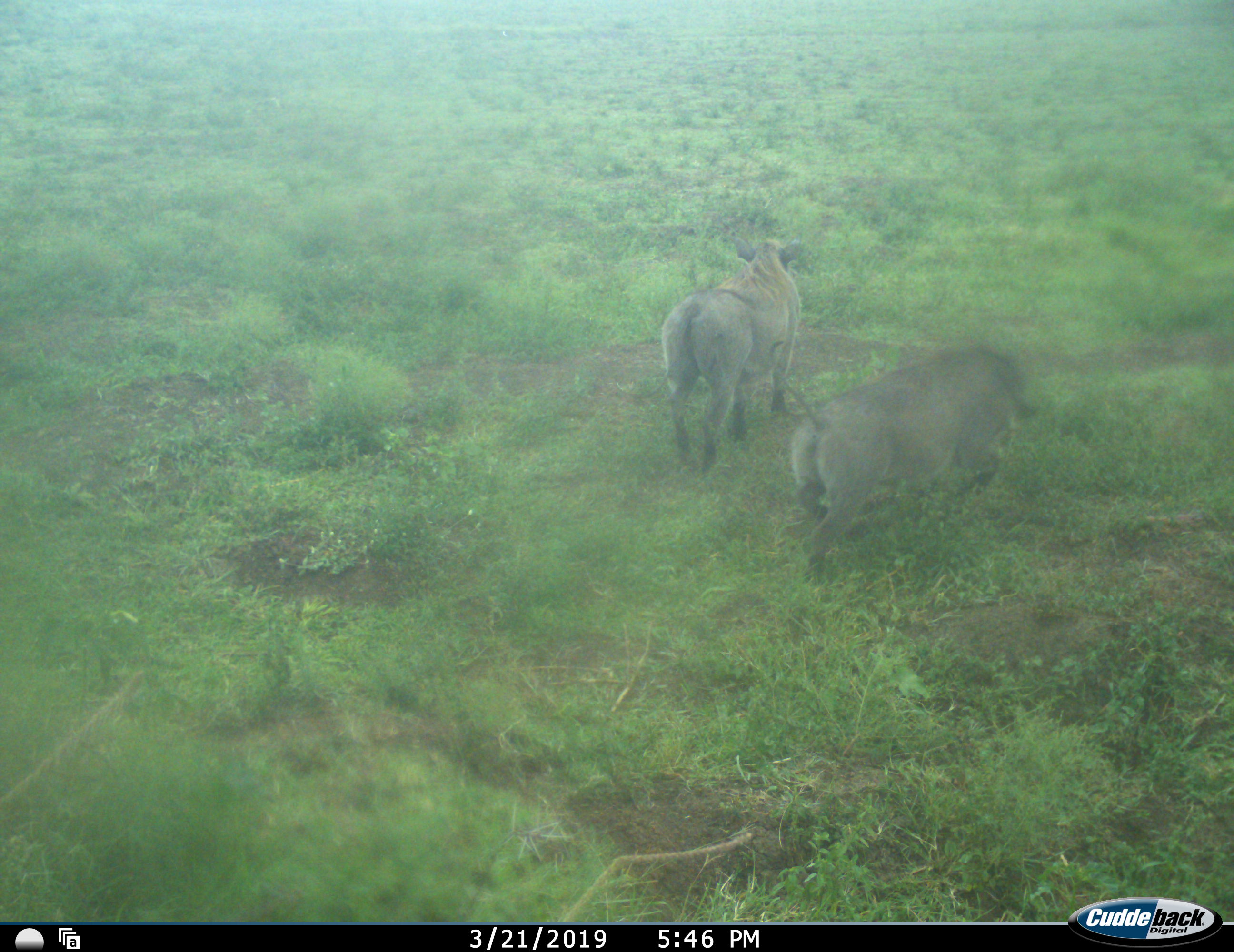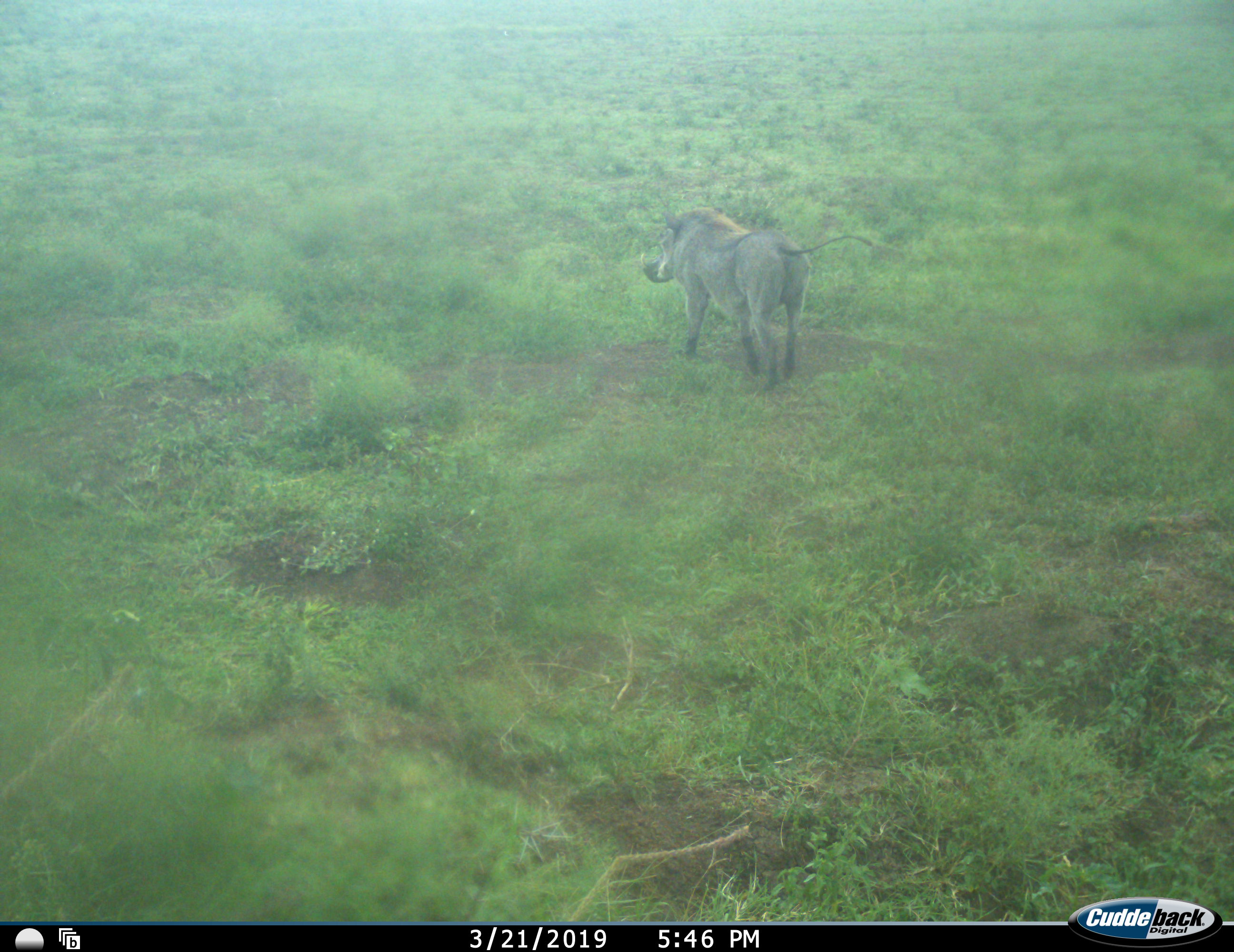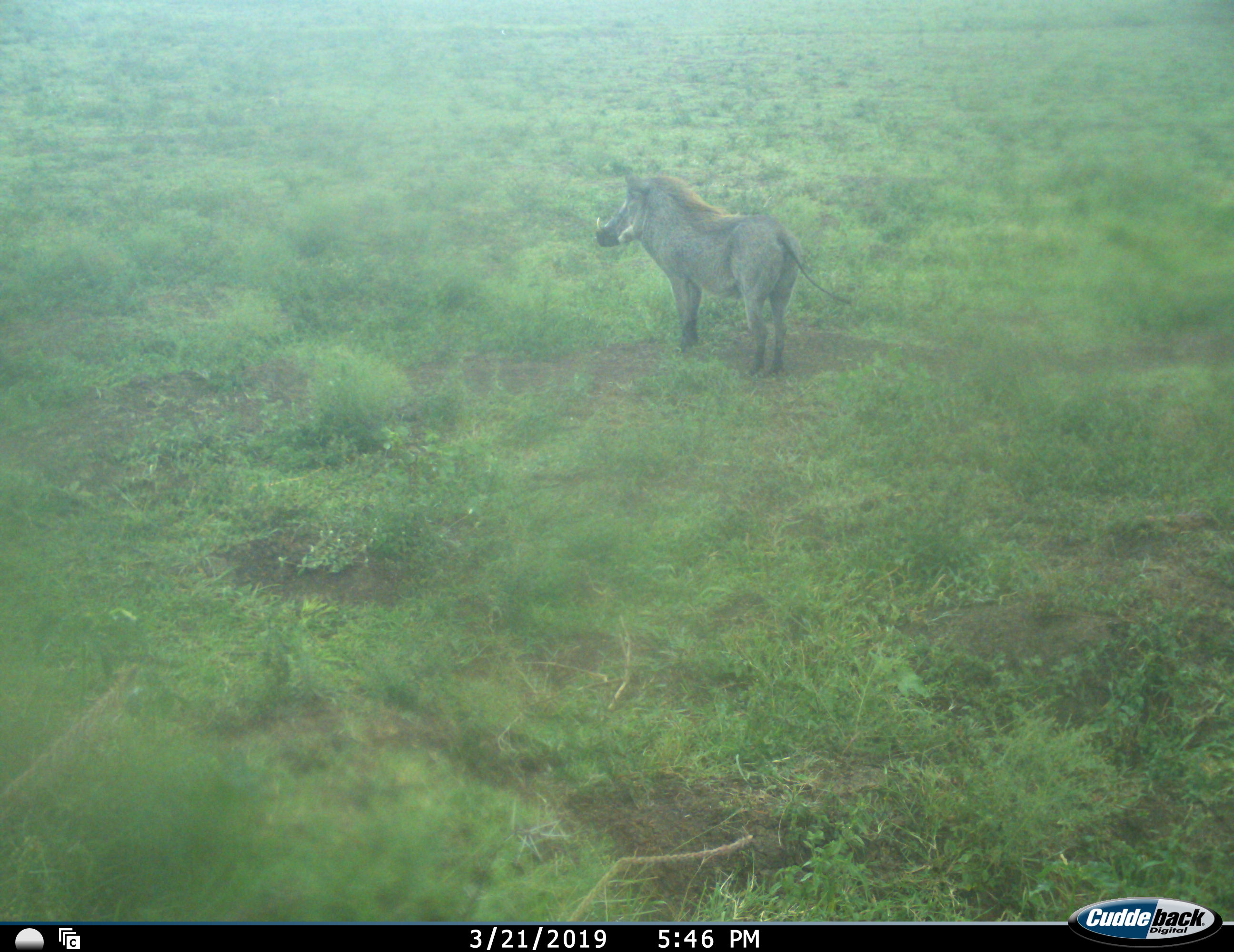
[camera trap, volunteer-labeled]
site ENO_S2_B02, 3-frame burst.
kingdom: Animalia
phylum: Chordata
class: Mammalia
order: Artiodactyla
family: Suidae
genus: Phacochoerus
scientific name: Phacochoerus africanus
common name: warthog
Warthog (Phacochoerus africanus), count 2. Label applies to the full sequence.